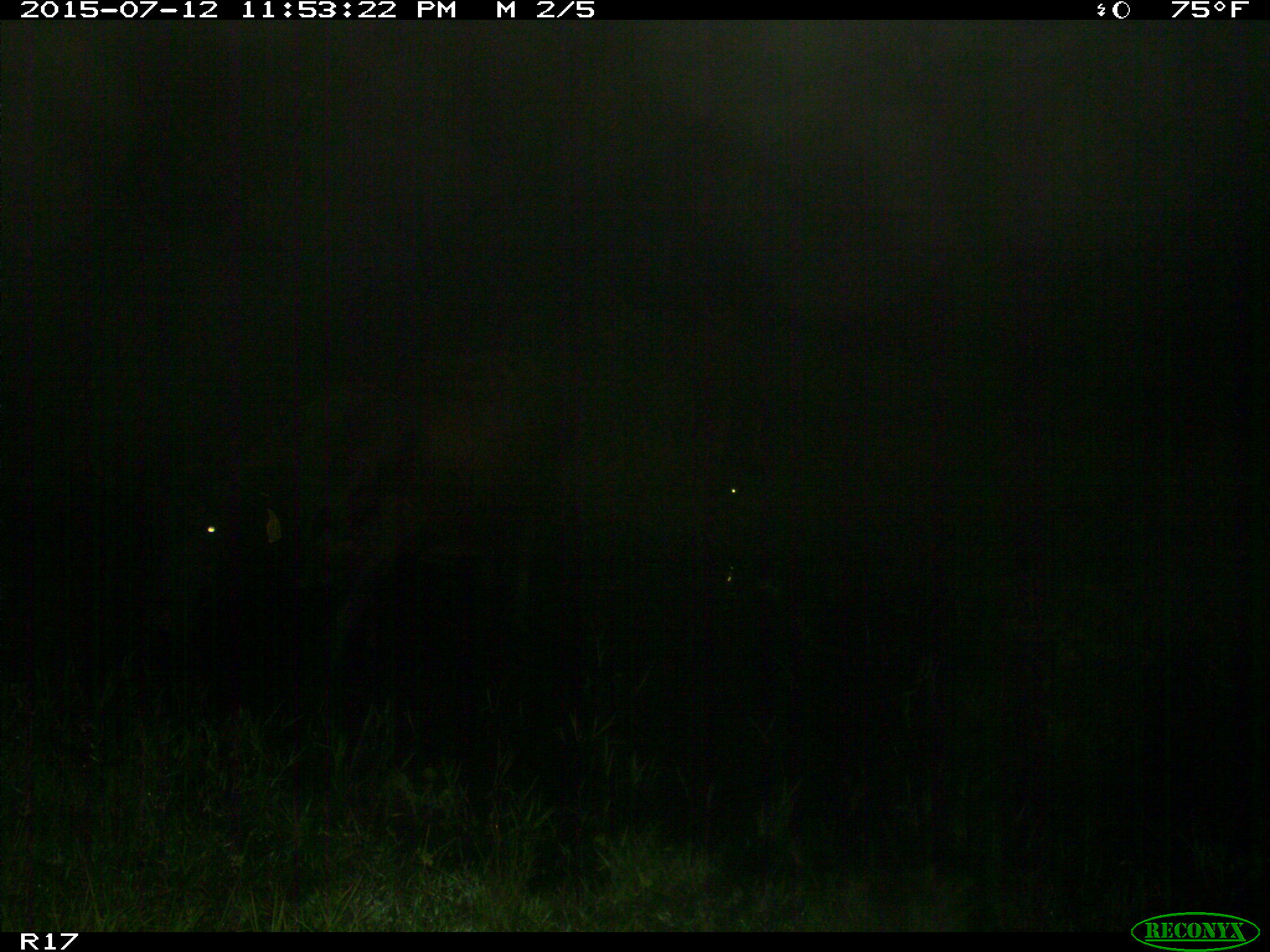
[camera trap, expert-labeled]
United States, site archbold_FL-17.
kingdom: Animalia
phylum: Chordata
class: Mammalia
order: Artiodactyla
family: Bovidae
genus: Bos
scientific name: Bos taurus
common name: domestic cow